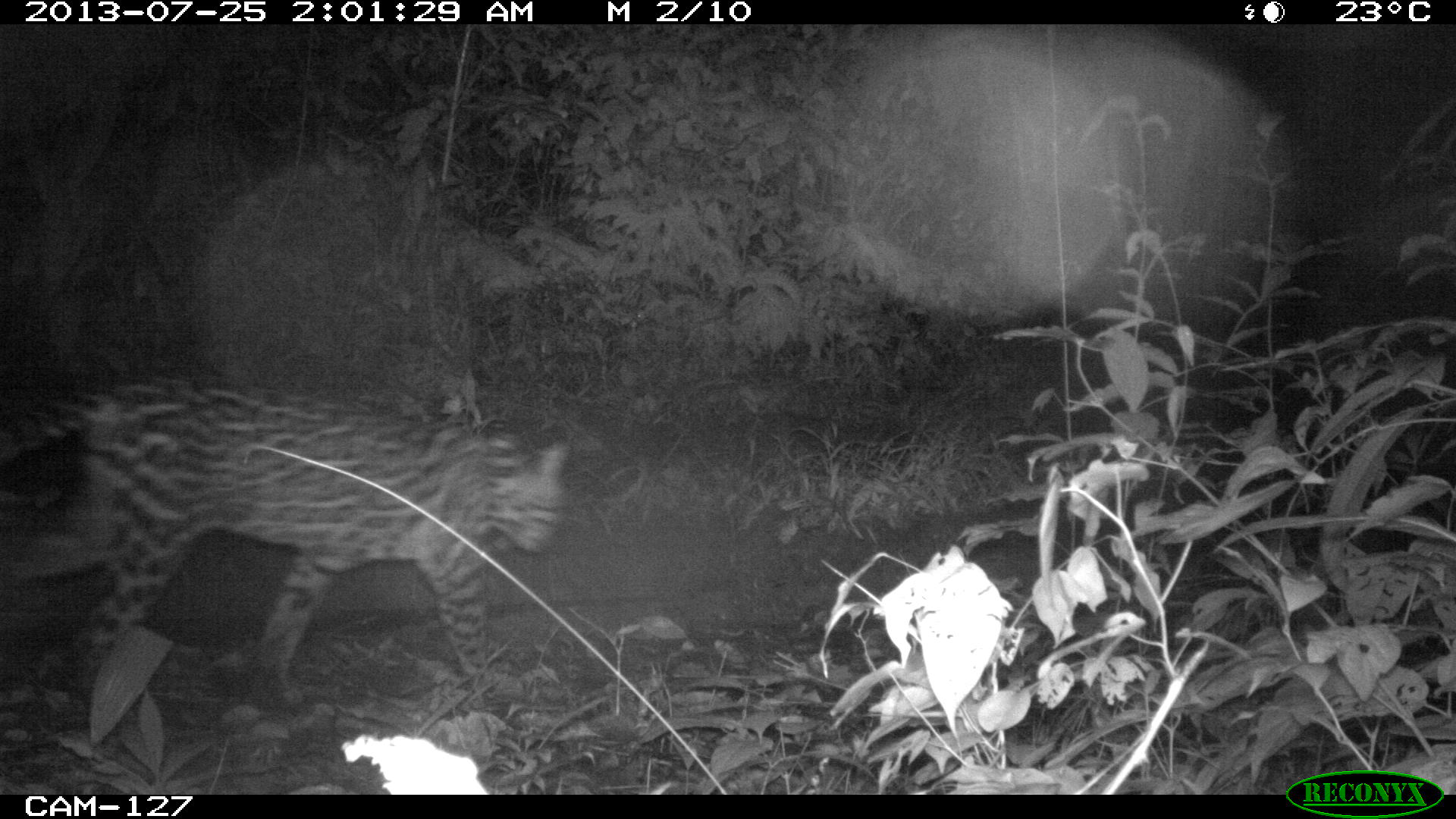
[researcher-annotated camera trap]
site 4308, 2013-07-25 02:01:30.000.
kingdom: Animalia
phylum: Chordata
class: Mammalia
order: Carnivora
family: Felidae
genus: Leopardus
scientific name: Leopardus pardalis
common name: ocelot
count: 1